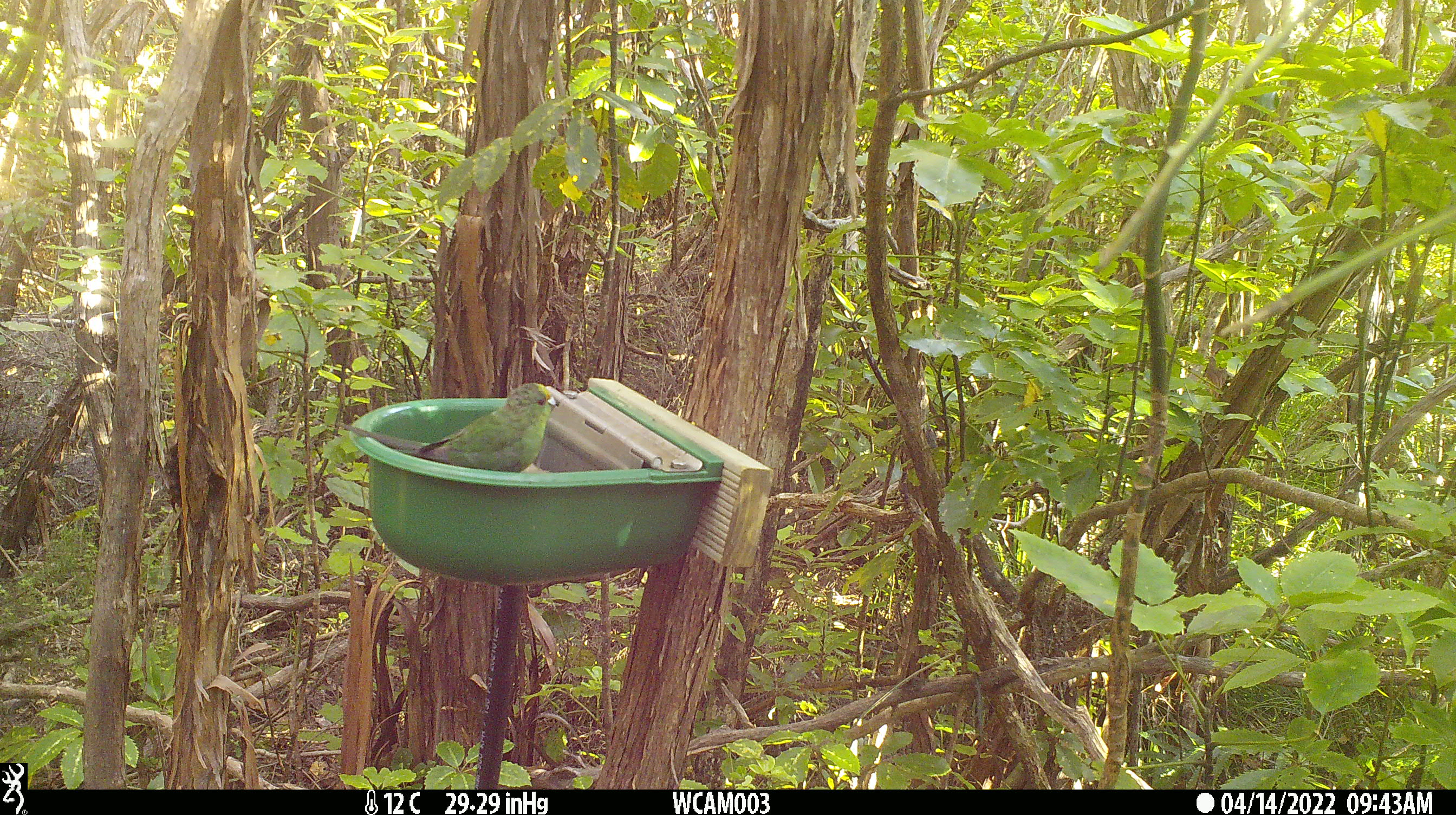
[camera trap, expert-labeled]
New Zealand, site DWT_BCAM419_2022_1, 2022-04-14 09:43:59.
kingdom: Animalia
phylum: Chordata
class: Aves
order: Psittaciformes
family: Psittaculidae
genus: Cyanoramphus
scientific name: Cyanoramphus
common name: parakeet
Parakeet (Cyanoramphus).